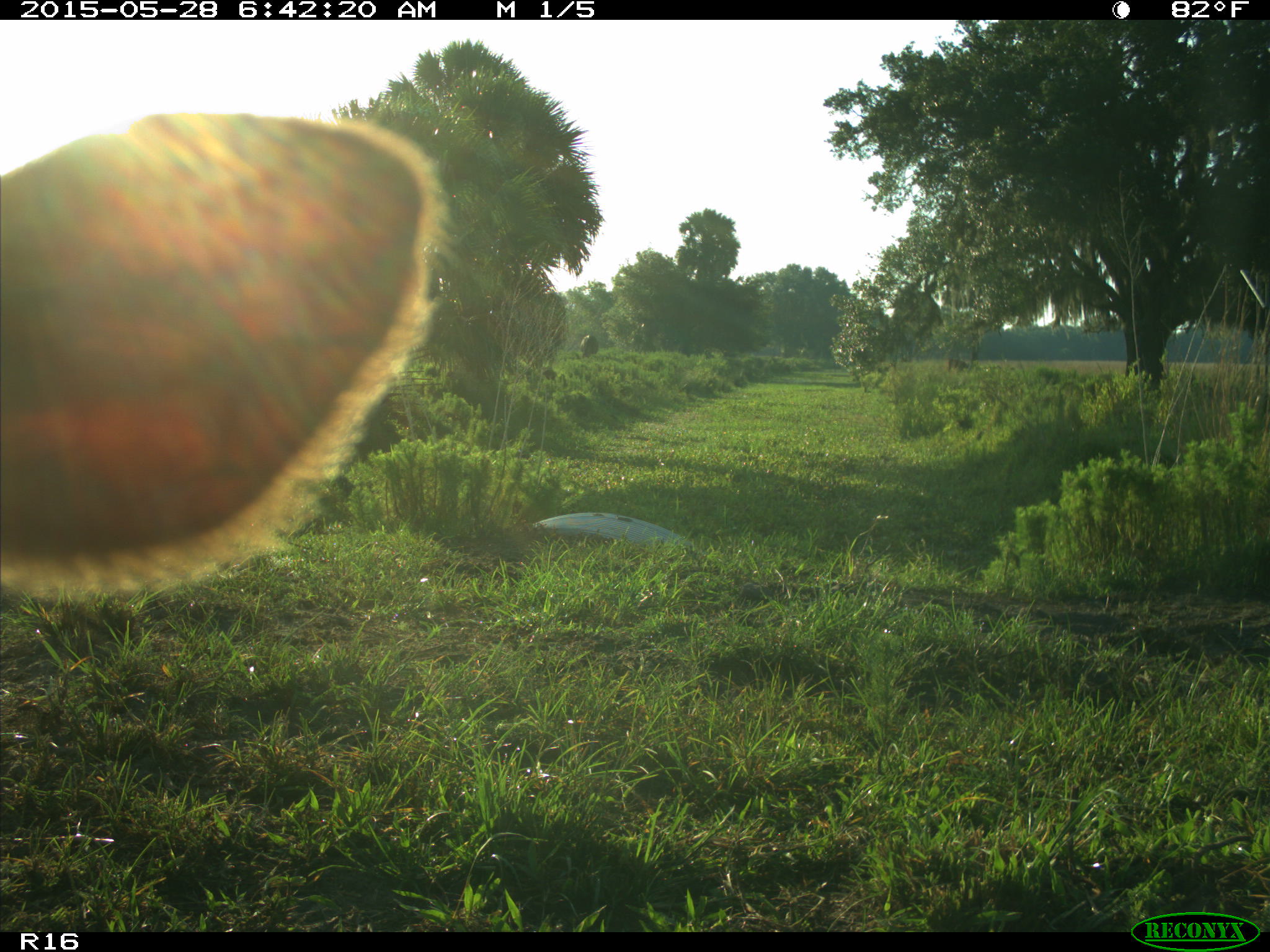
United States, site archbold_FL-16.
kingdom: Animalia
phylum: Chordata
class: Mammalia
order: Artiodactyla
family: Bovidae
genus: Bos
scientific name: Bos taurus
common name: domestic cow